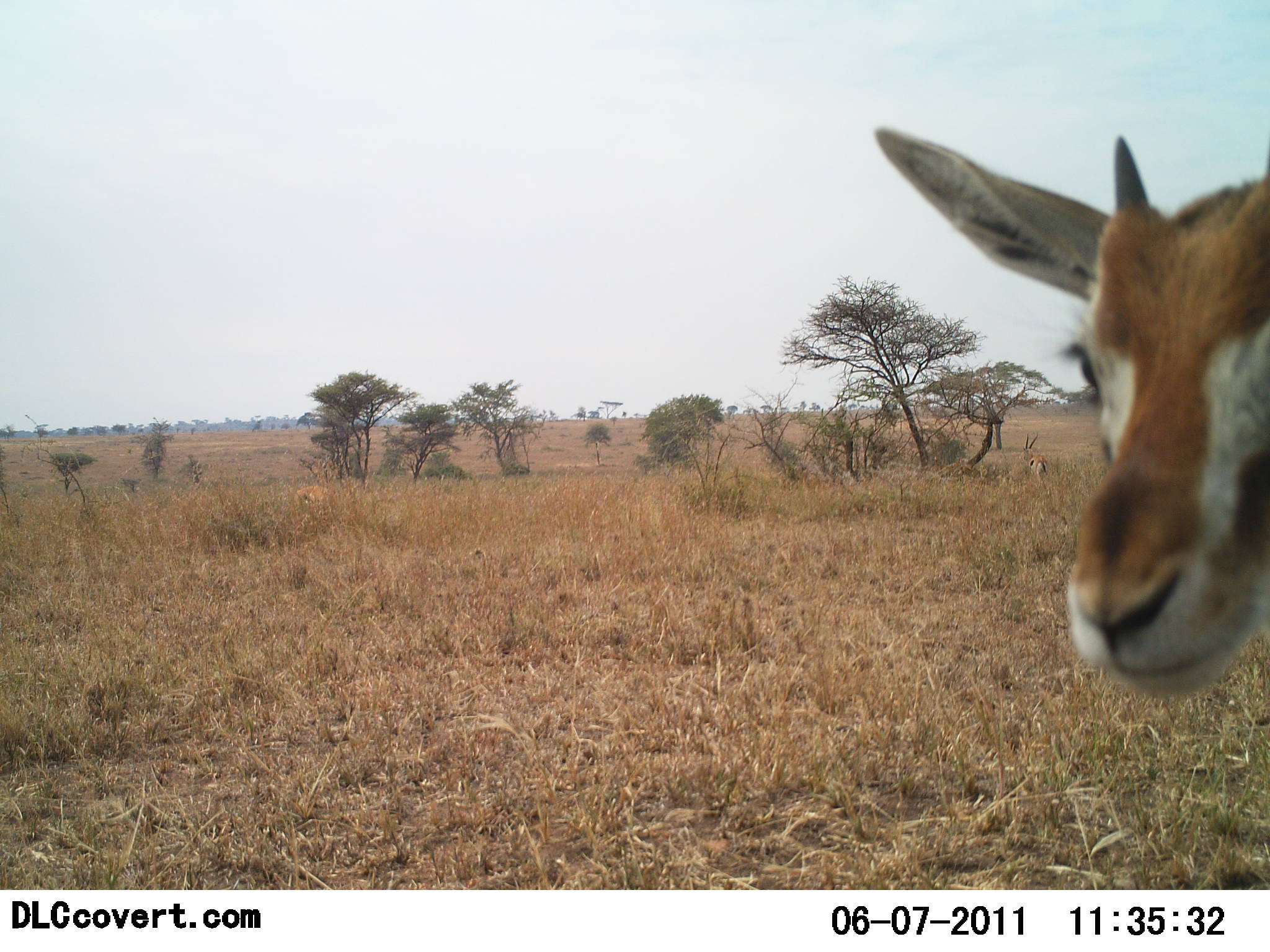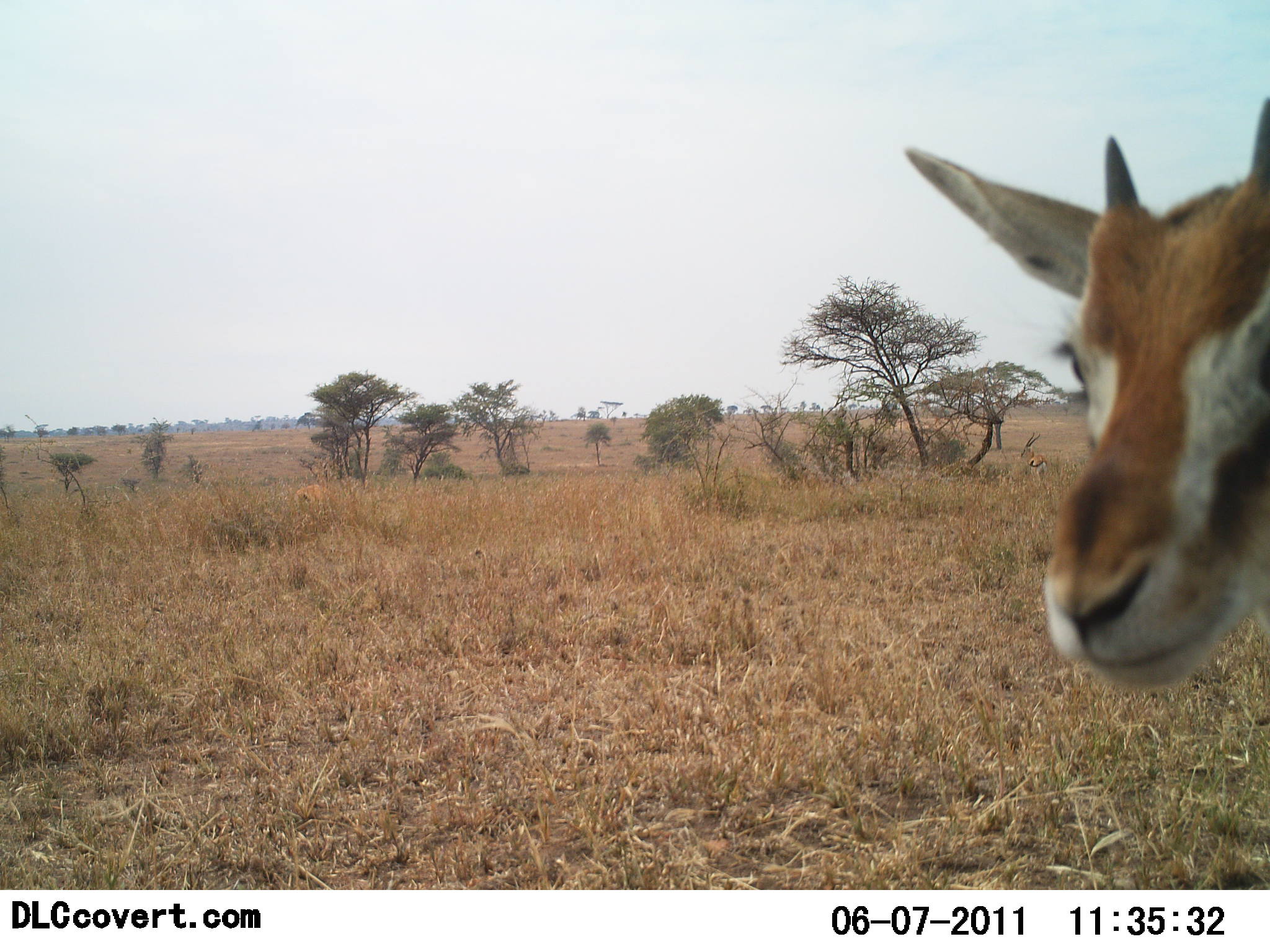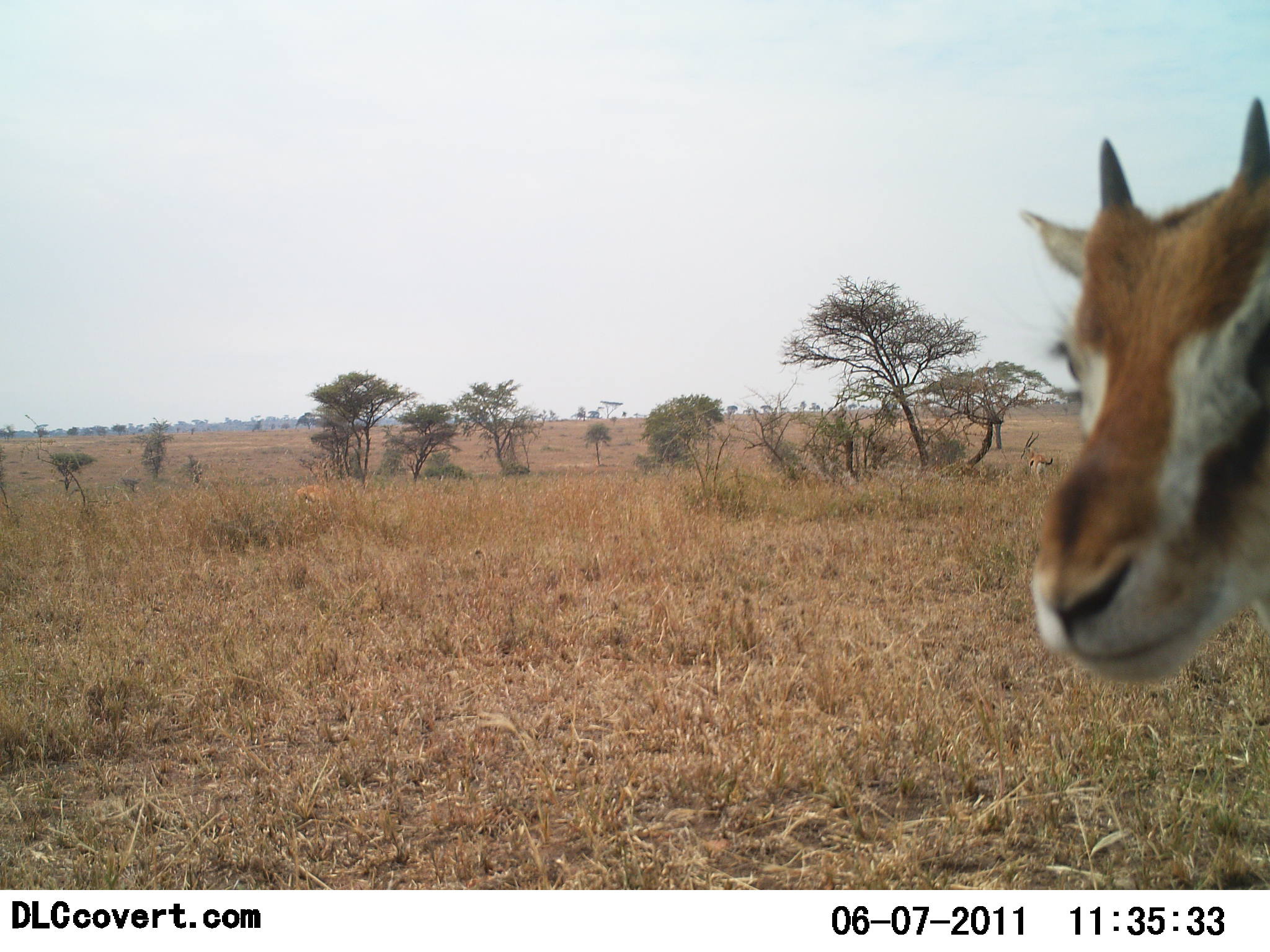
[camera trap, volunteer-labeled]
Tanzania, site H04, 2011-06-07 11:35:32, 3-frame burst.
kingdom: Animalia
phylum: Chordata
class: Mammalia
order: Artiodactyla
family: Bovidae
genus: Eudorcas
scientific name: Eudorcas thomsonii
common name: thomson's gazelle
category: gazellethomsons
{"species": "gazellethomsons (thomson's gazelle) (Eudorcas thomsonii)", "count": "1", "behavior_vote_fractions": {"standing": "91%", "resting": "0%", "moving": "9%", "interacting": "0%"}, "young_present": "18%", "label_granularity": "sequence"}